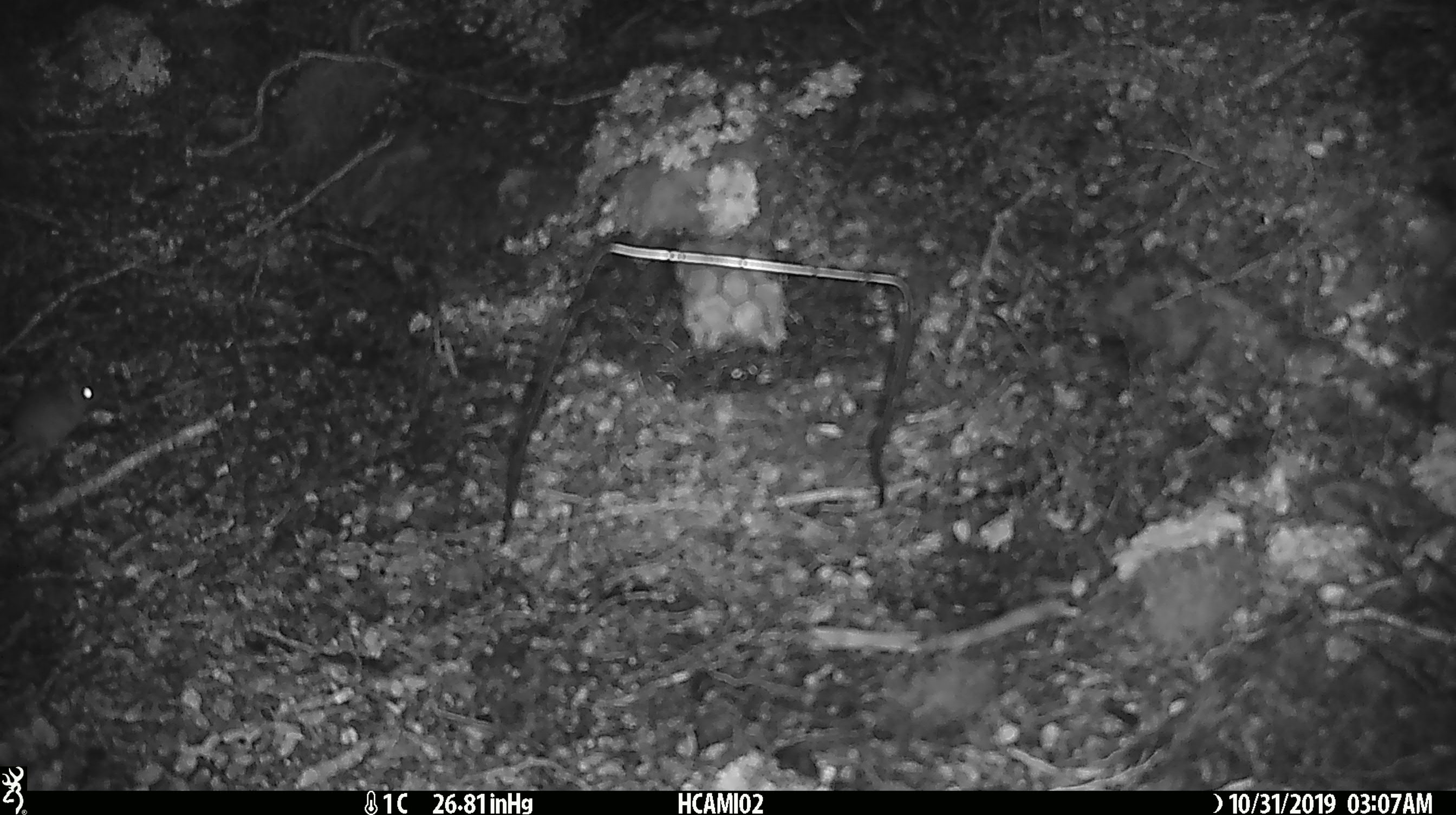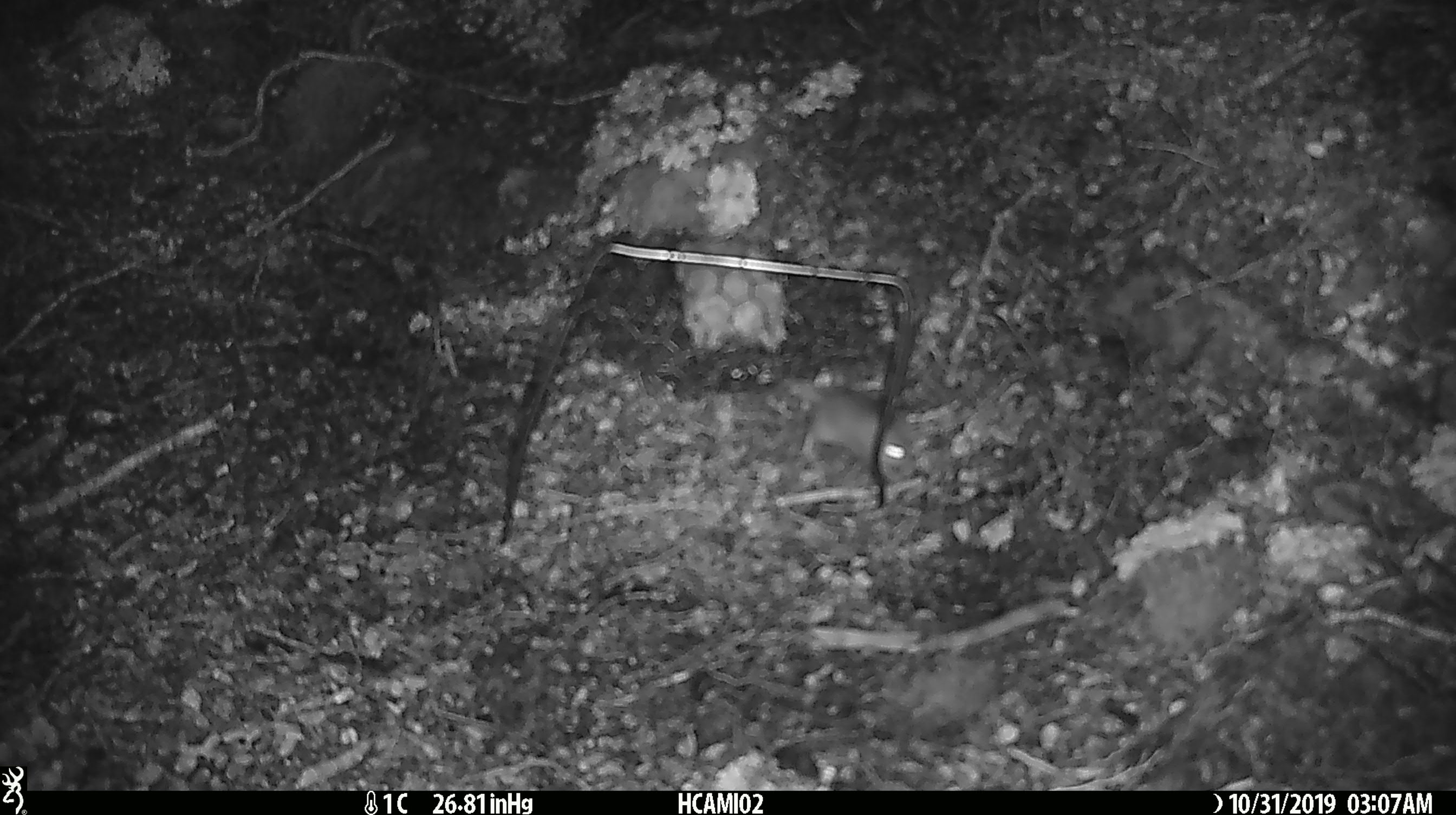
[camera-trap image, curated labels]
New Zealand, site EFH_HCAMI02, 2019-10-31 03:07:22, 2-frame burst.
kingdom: Animalia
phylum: Chordata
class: Mammalia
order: Rodentia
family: Muridae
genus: Mus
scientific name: Mus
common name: mouse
Mouse (Mus).